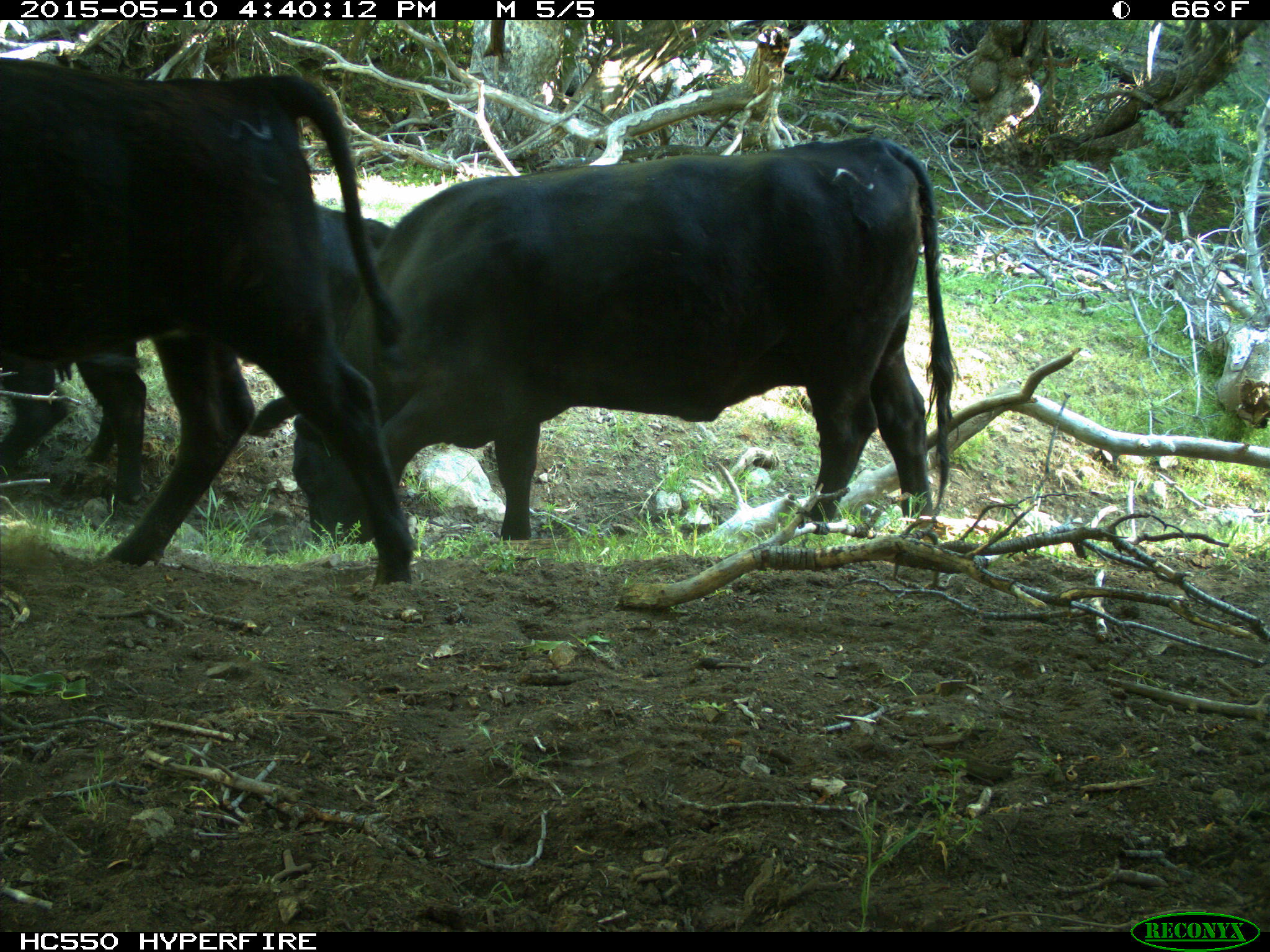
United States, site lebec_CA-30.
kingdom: Animalia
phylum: Chordata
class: Mammalia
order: Artiodactyla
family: Bovidae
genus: Bos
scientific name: Bos taurus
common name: domestic cow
Bos taurus (domestic cow).